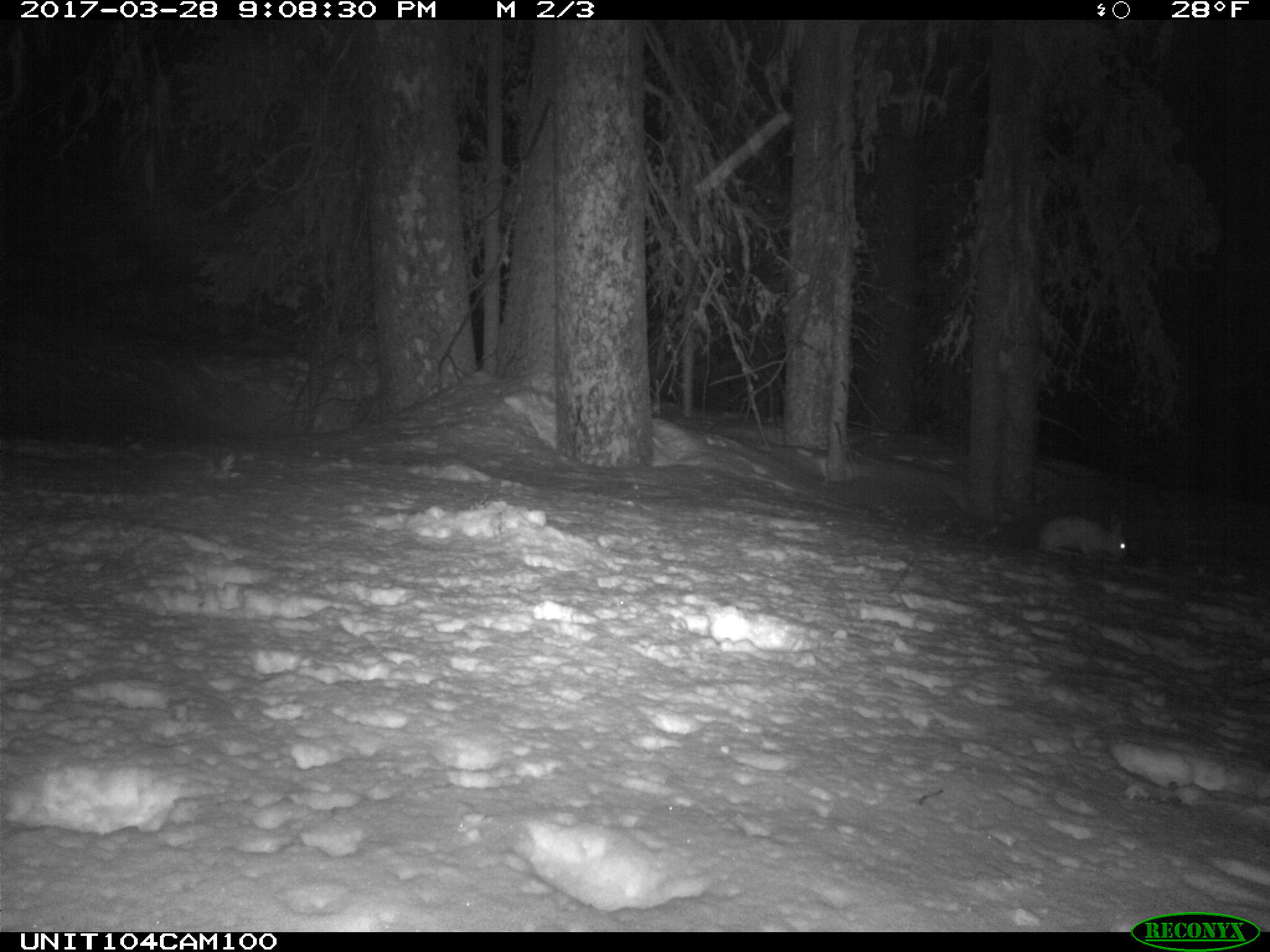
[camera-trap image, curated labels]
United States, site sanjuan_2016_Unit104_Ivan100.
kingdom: Animalia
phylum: Chordata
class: Mammalia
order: Lagomorpha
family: Leporidae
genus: Lepus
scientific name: Lepus americanus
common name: snowshoe hare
Lepus americanus (snowshoe hare).